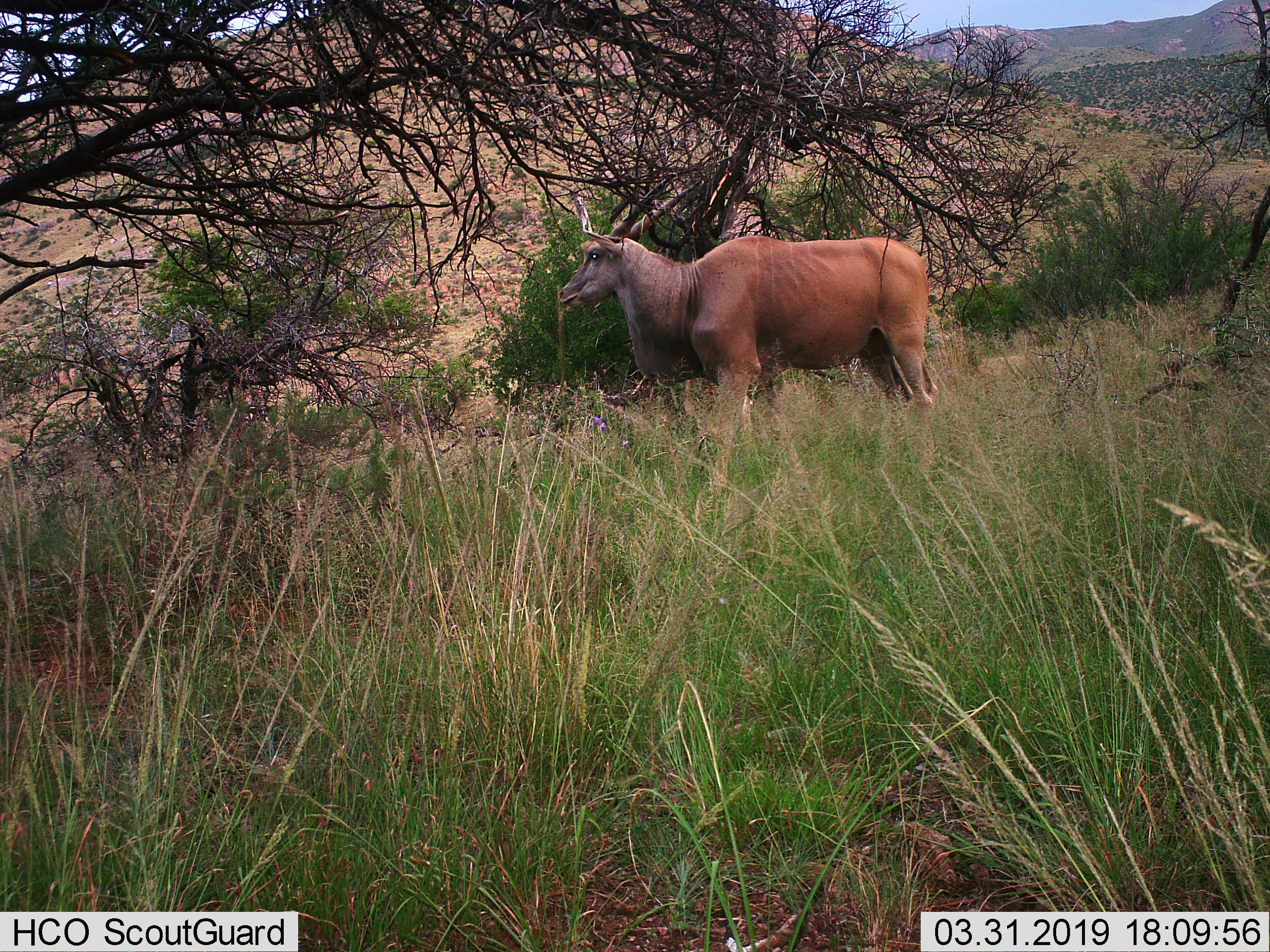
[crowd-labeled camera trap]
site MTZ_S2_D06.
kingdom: Animalia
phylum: Chordata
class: Mammalia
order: Artiodactyla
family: Bovidae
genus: Tragelaphus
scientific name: Tragelaphus oryx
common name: eland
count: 1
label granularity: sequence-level